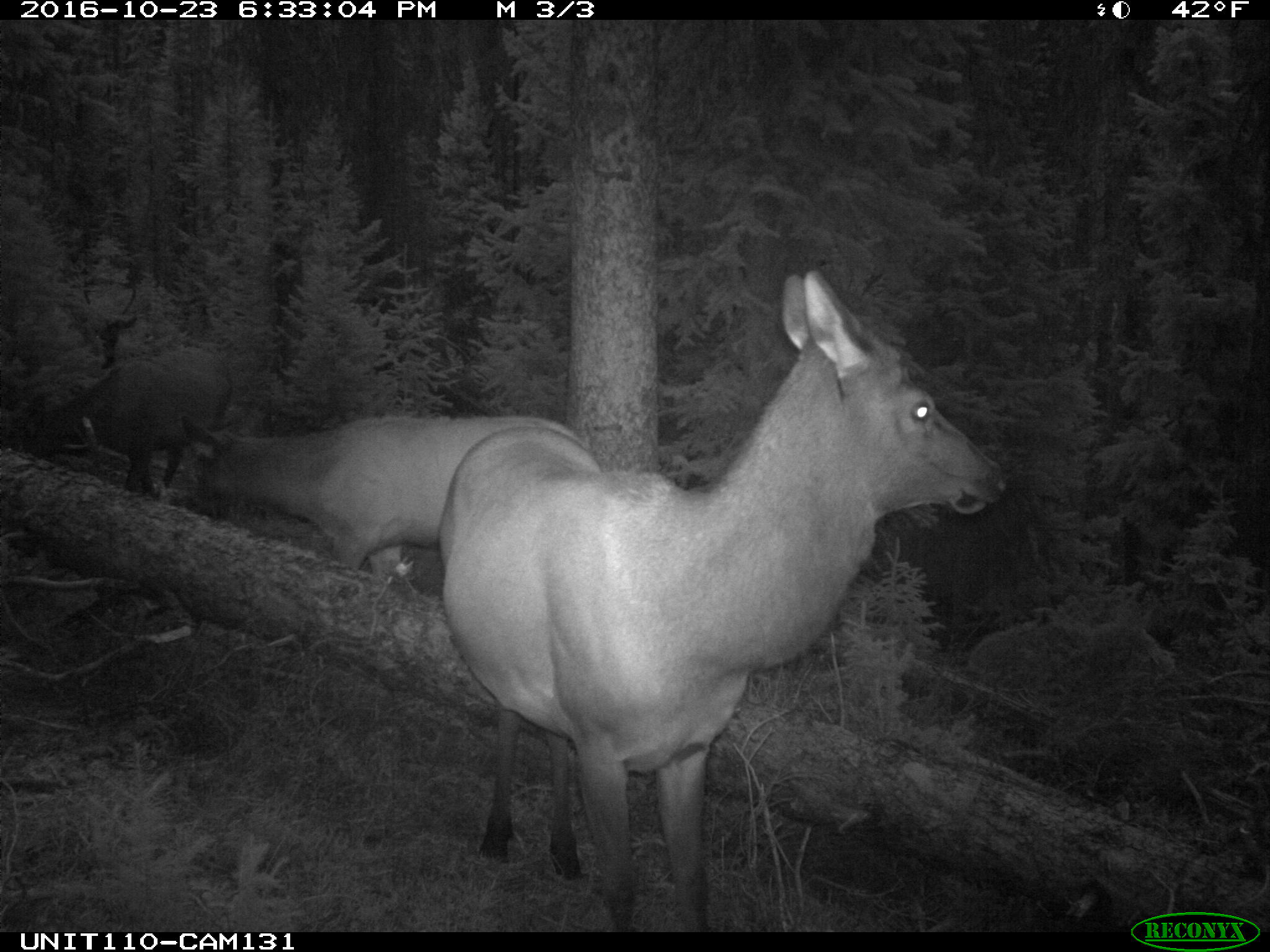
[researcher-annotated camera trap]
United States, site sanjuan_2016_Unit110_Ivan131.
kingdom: Animalia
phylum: Chordata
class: Mammalia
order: Artiodactyla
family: Cervidae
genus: Cervus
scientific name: Cervus elaphus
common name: red deer